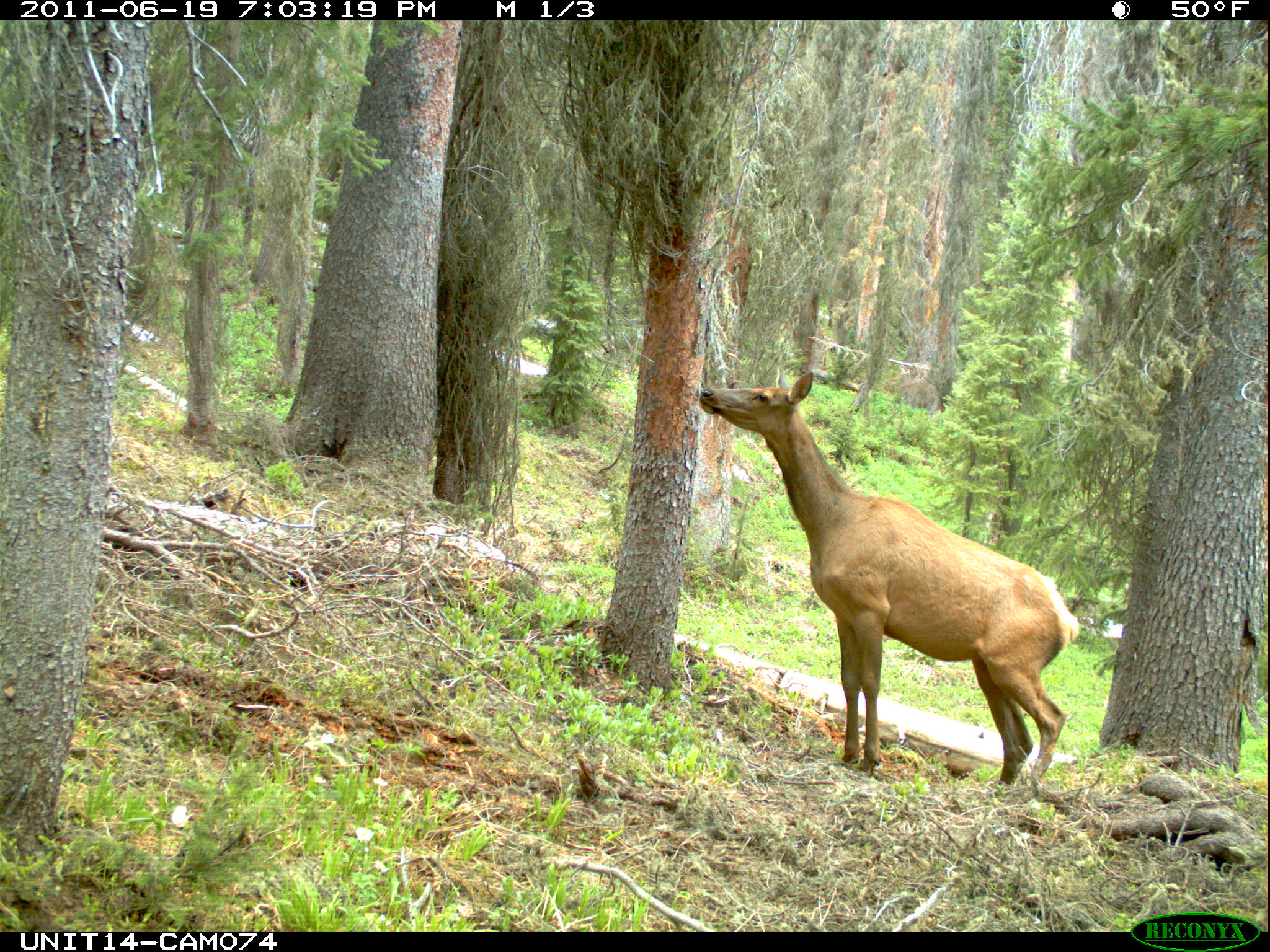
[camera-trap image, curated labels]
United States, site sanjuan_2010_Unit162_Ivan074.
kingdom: Animalia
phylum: Chordata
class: Mammalia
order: Artiodactyla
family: Cervidae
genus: Cervus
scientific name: Cervus elaphus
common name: red deer